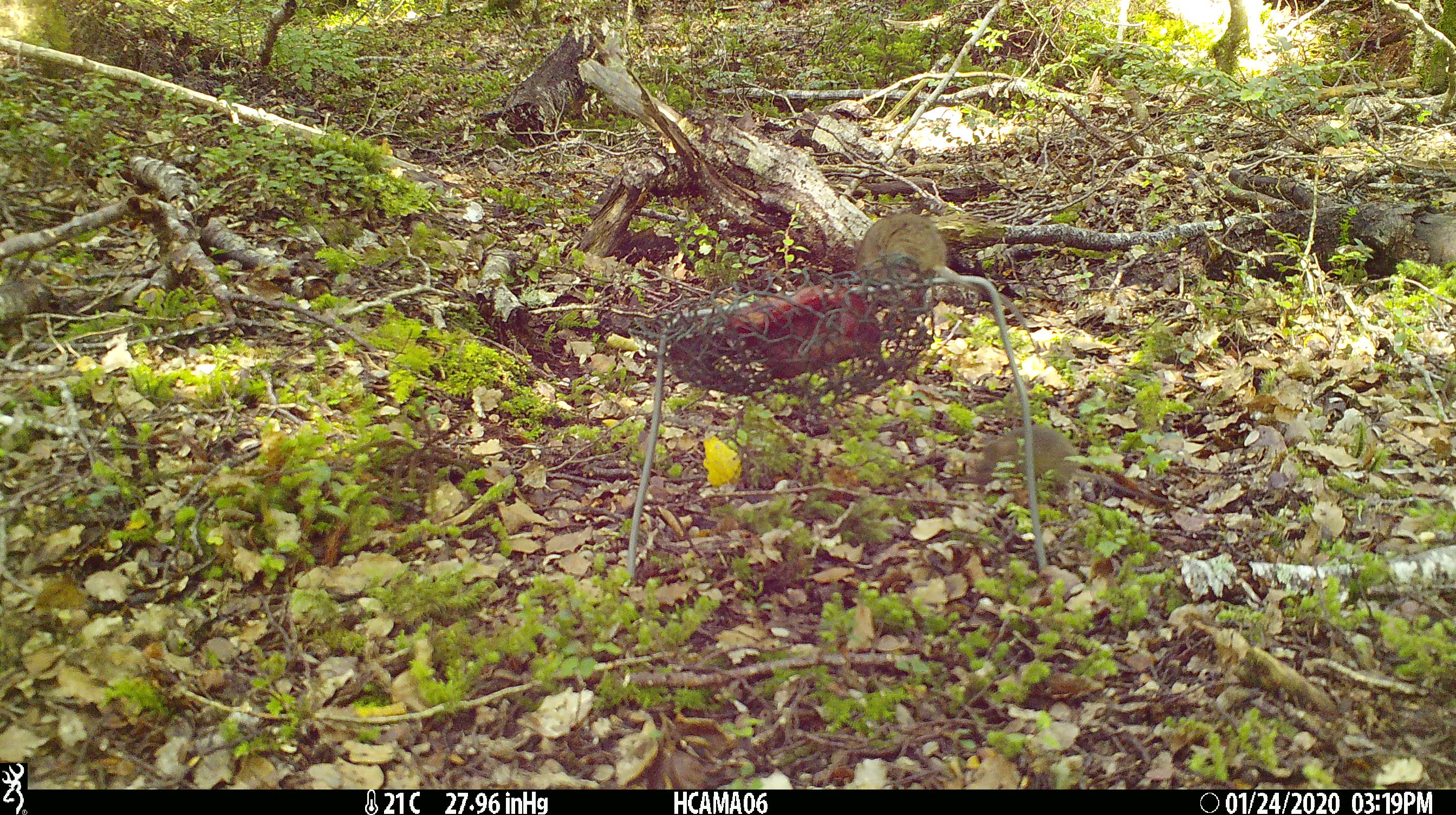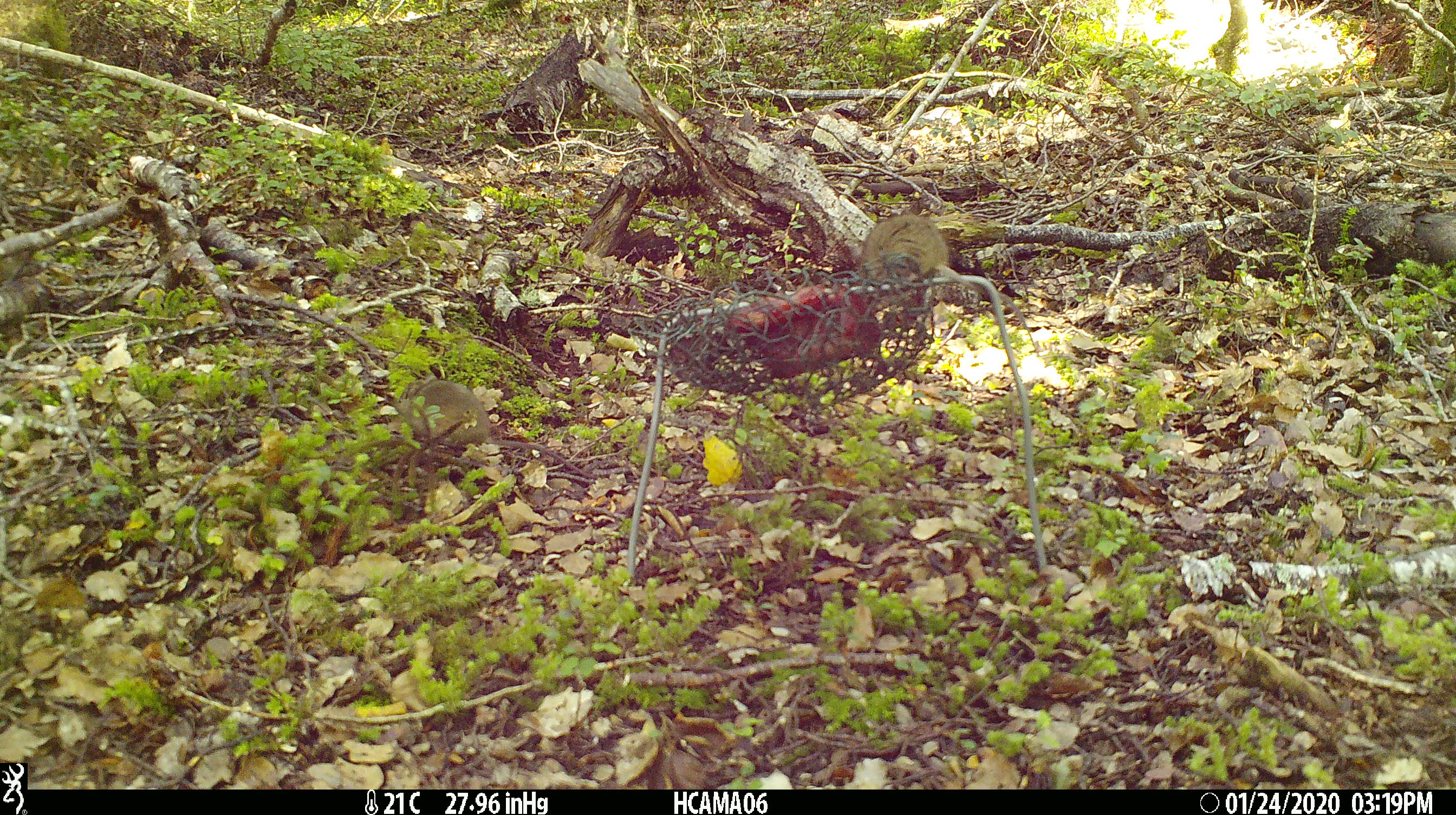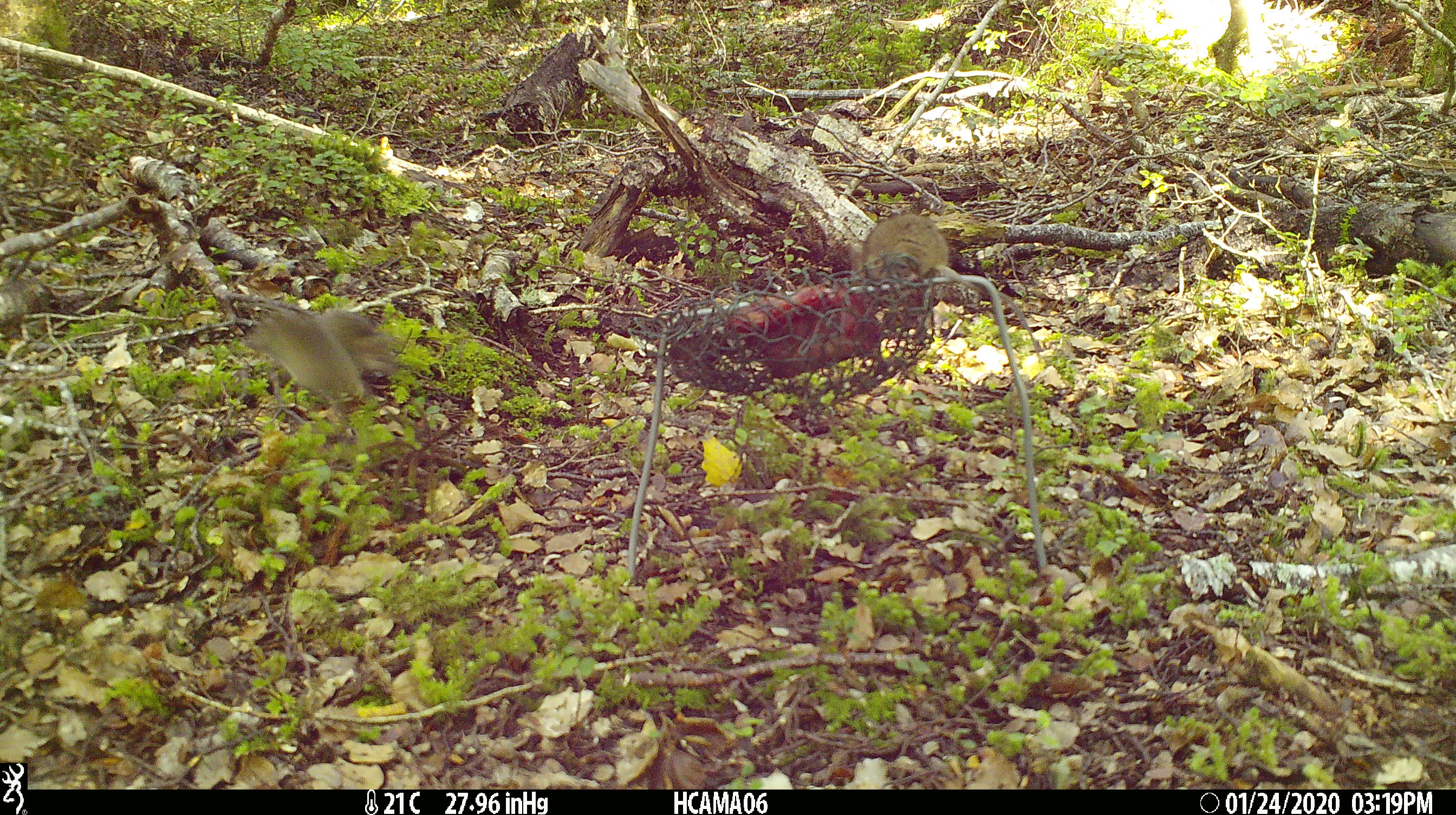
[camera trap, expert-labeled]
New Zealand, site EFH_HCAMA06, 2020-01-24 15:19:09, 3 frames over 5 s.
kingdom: Animalia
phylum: Chordata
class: Mammalia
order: Rodentia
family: Muridae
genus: Mus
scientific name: Mus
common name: mouse